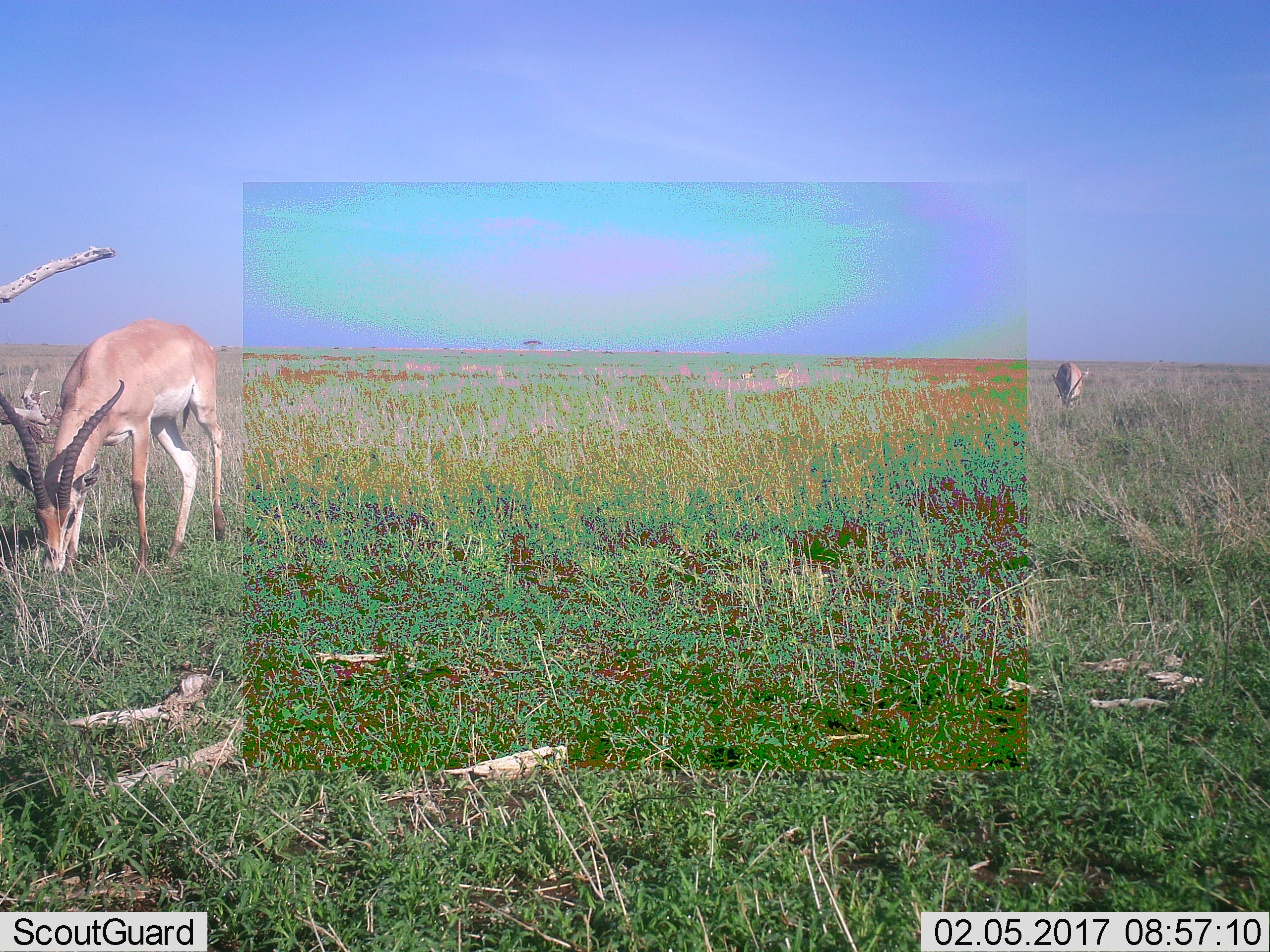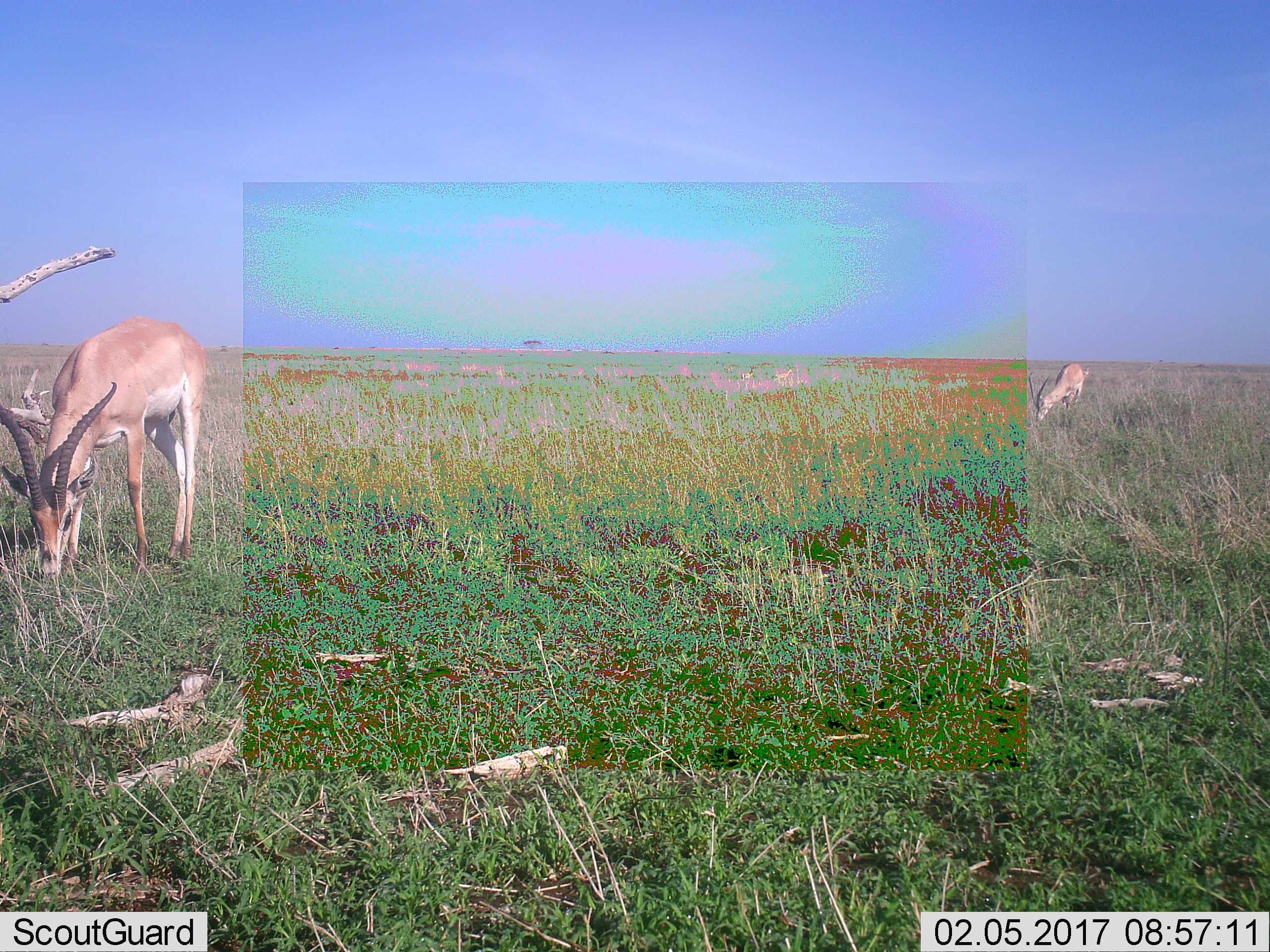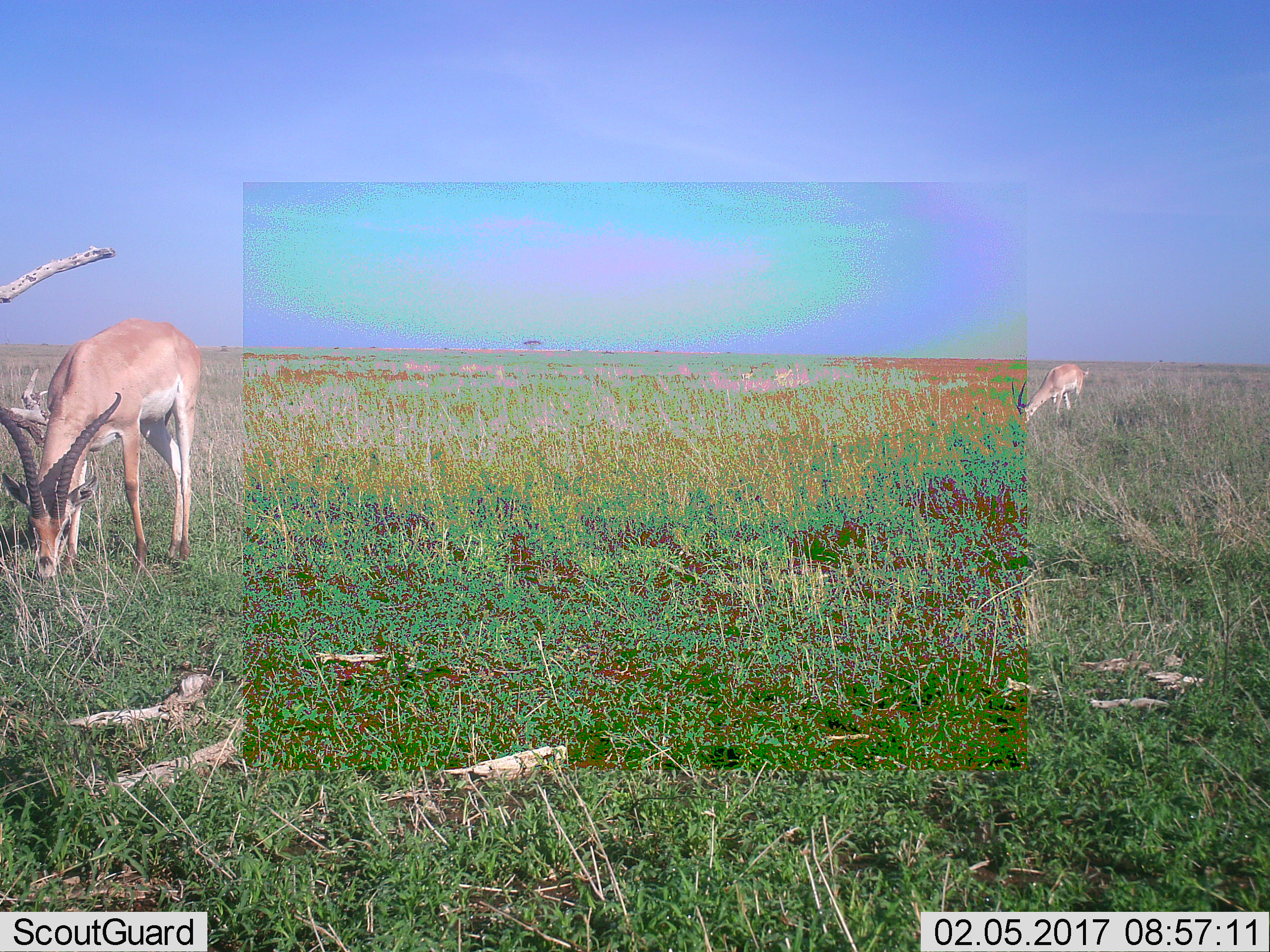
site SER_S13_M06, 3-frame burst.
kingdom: Animalia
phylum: Chordata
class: Mammalia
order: Artiodactyla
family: Bovidae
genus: Nanger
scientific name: Nanger granti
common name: grant's gazelle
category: gazellegrants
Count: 4.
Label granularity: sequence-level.